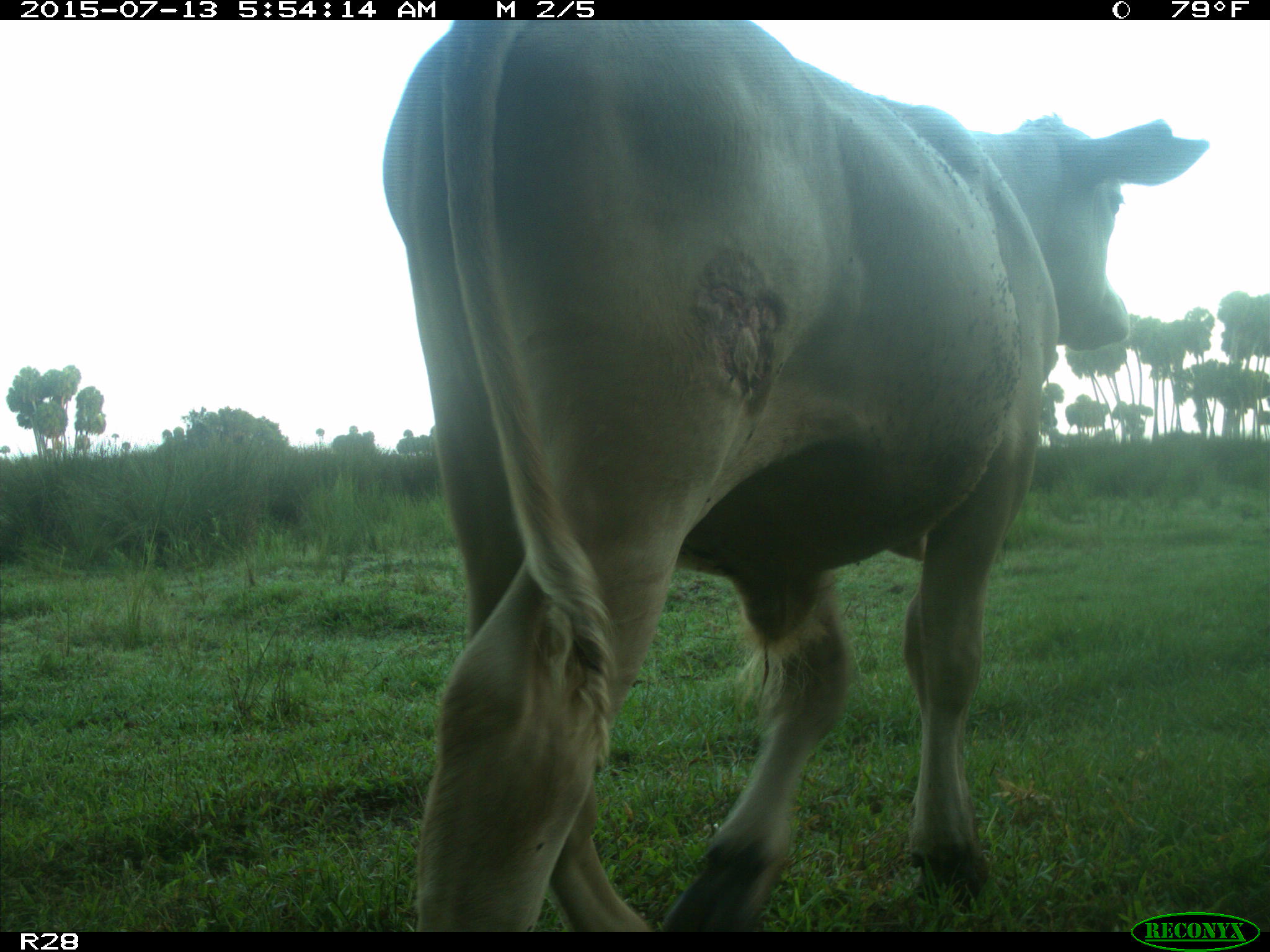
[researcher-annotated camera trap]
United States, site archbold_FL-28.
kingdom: Animalia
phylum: Chordata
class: Mammalia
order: Artiodactyla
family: Bovidae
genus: Bos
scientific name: Bos taurus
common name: domestic cow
Bos taurus (domestic cow).